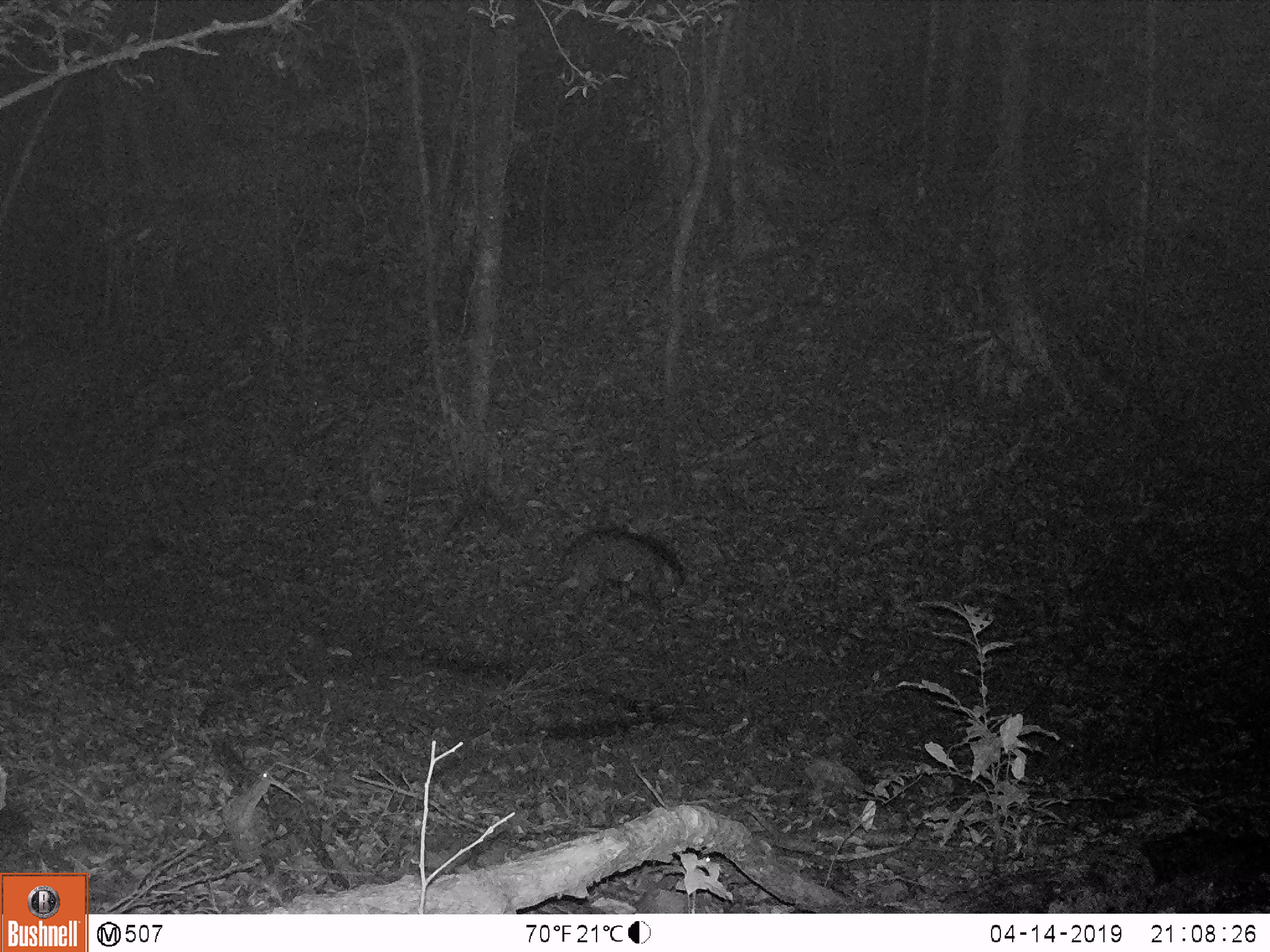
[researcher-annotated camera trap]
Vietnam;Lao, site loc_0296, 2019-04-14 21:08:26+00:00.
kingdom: Animalia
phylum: Chordata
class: Mammalia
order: Artiodactyla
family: Suidae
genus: Sus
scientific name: Sus scrofa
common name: eurasian wild pig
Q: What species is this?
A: Eurasian wild pig (Sus scrofa).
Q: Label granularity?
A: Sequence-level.